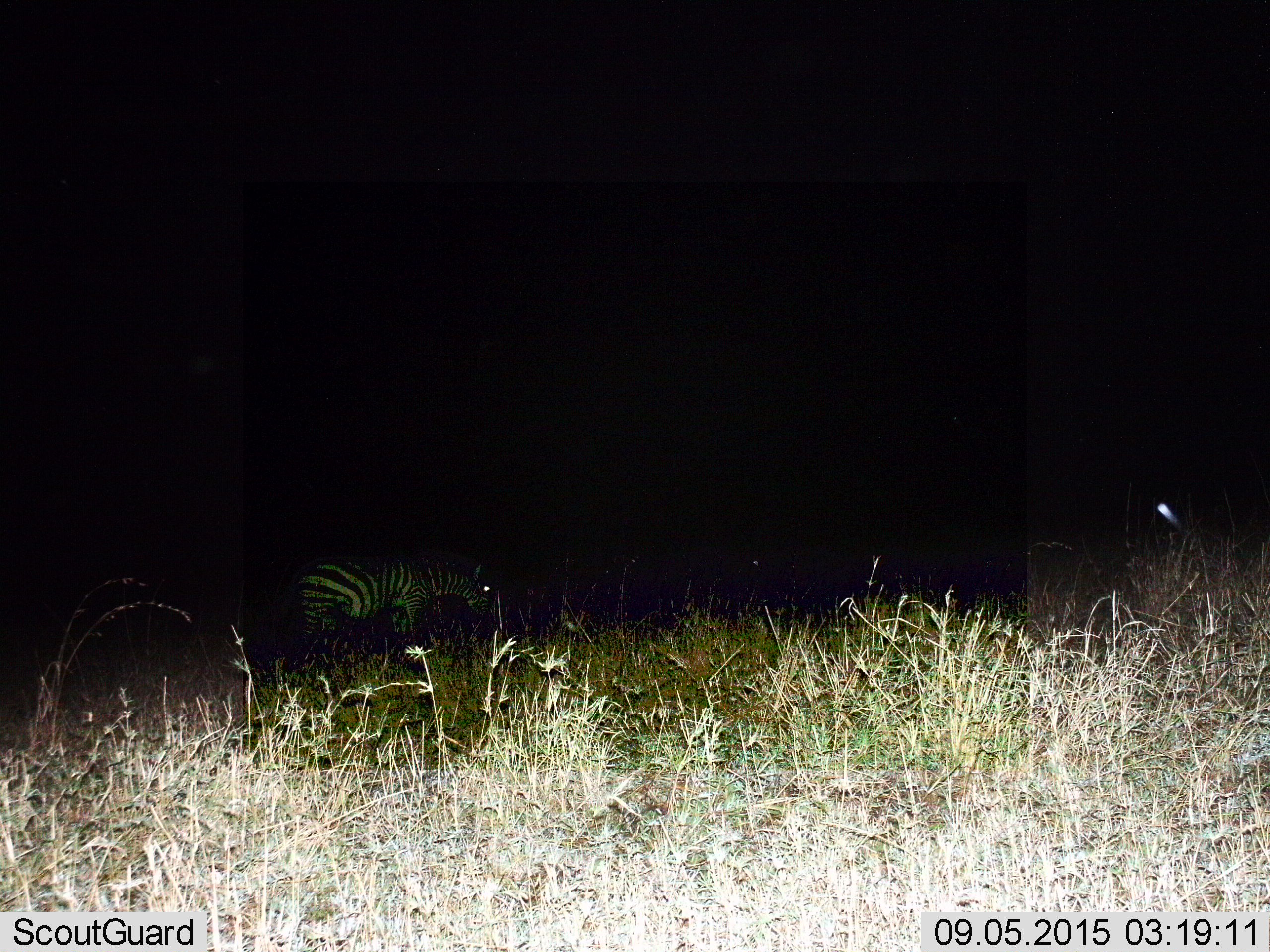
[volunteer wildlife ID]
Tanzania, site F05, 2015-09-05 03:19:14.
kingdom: Animalia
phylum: Chordata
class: Mammalia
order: Perissodactyla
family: Equidae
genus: Equus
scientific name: Equus quagga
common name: plains zebra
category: zebra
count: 1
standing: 47%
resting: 0%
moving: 12%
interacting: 0%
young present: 6%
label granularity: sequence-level